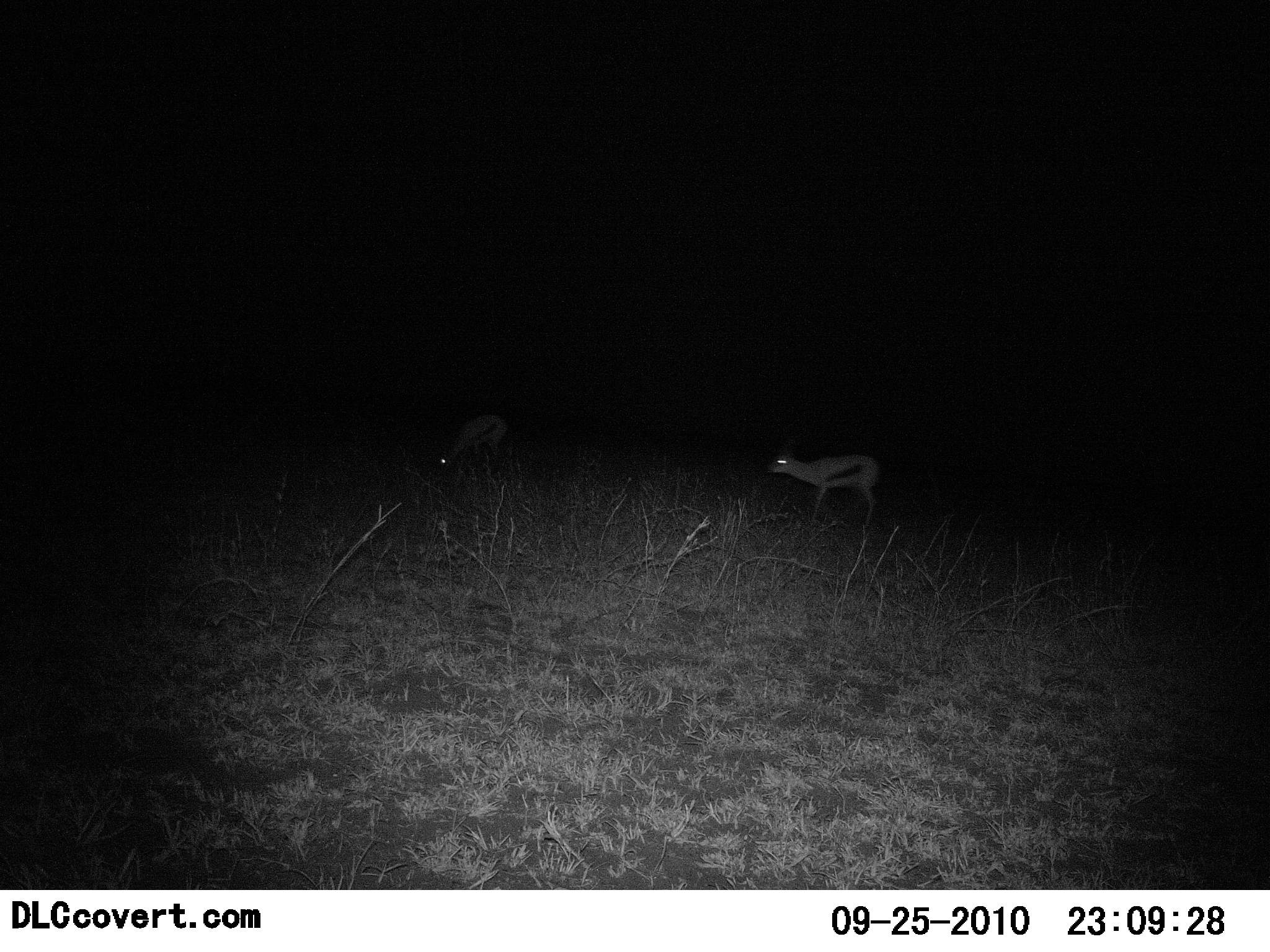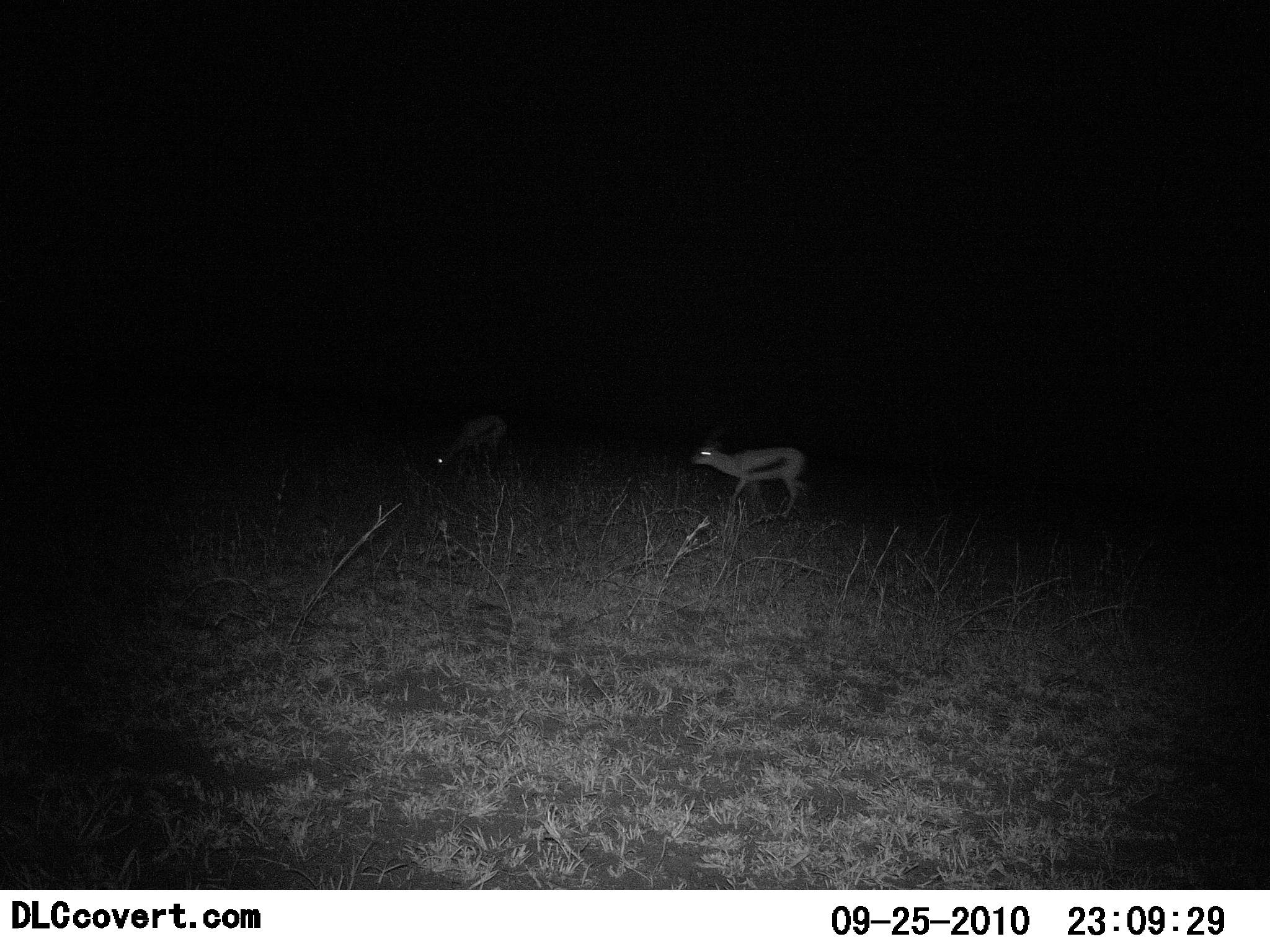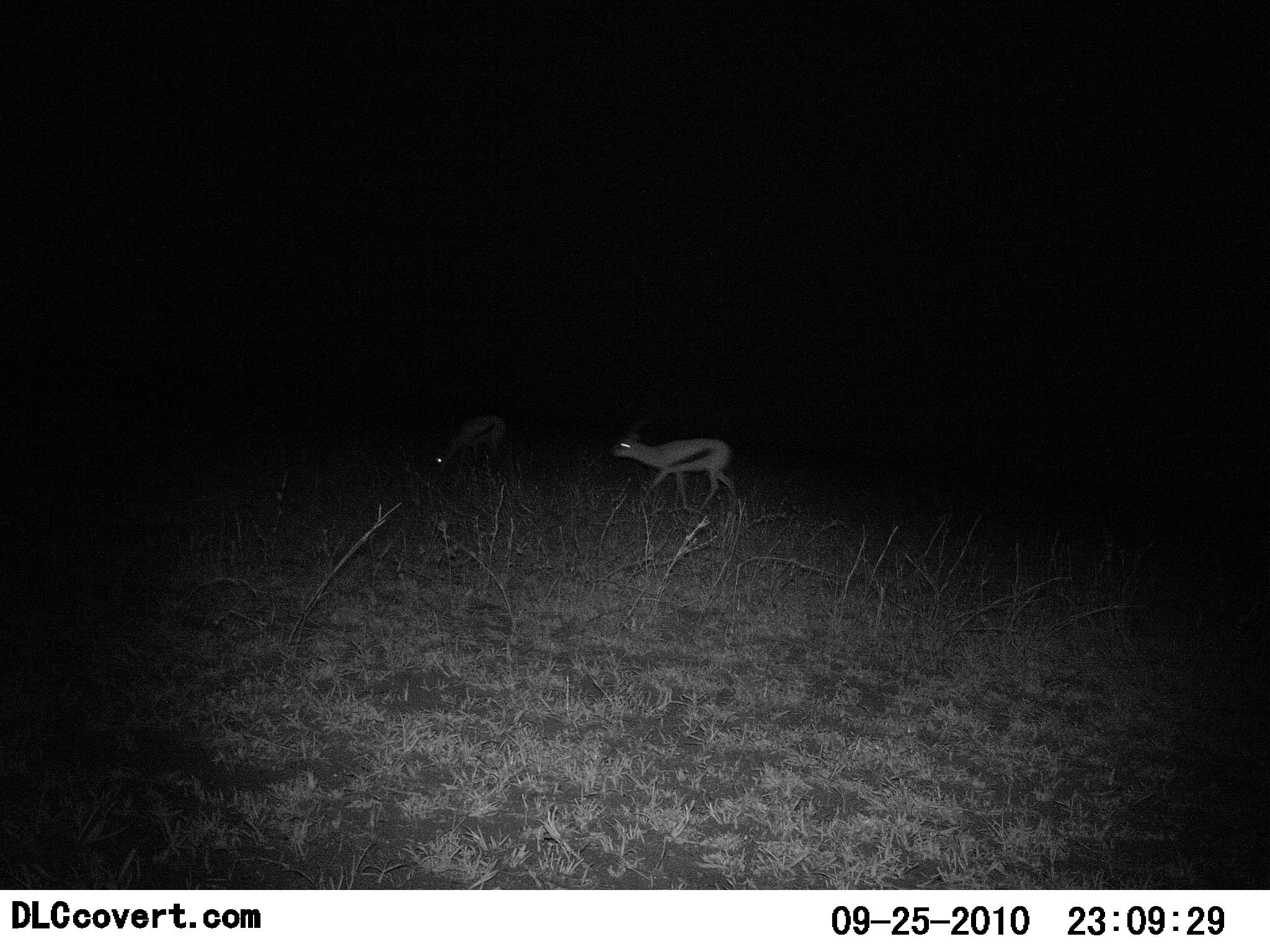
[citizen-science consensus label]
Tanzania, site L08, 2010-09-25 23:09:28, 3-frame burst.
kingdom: Animalia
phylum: Chordata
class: Mammalia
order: Artiodactyla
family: Bovidae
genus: Eudorcas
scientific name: Eudorcas thomsonii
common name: thomson's gazelle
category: gazellethomsons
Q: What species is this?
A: Gazellethomsons (thomson's gazelle) (Eudorcas thomsonii).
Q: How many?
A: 2.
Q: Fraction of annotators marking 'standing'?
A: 36%.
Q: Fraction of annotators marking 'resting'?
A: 0%.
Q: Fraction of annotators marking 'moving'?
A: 64%.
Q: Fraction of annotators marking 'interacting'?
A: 0%.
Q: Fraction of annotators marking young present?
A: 0%.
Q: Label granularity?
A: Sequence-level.